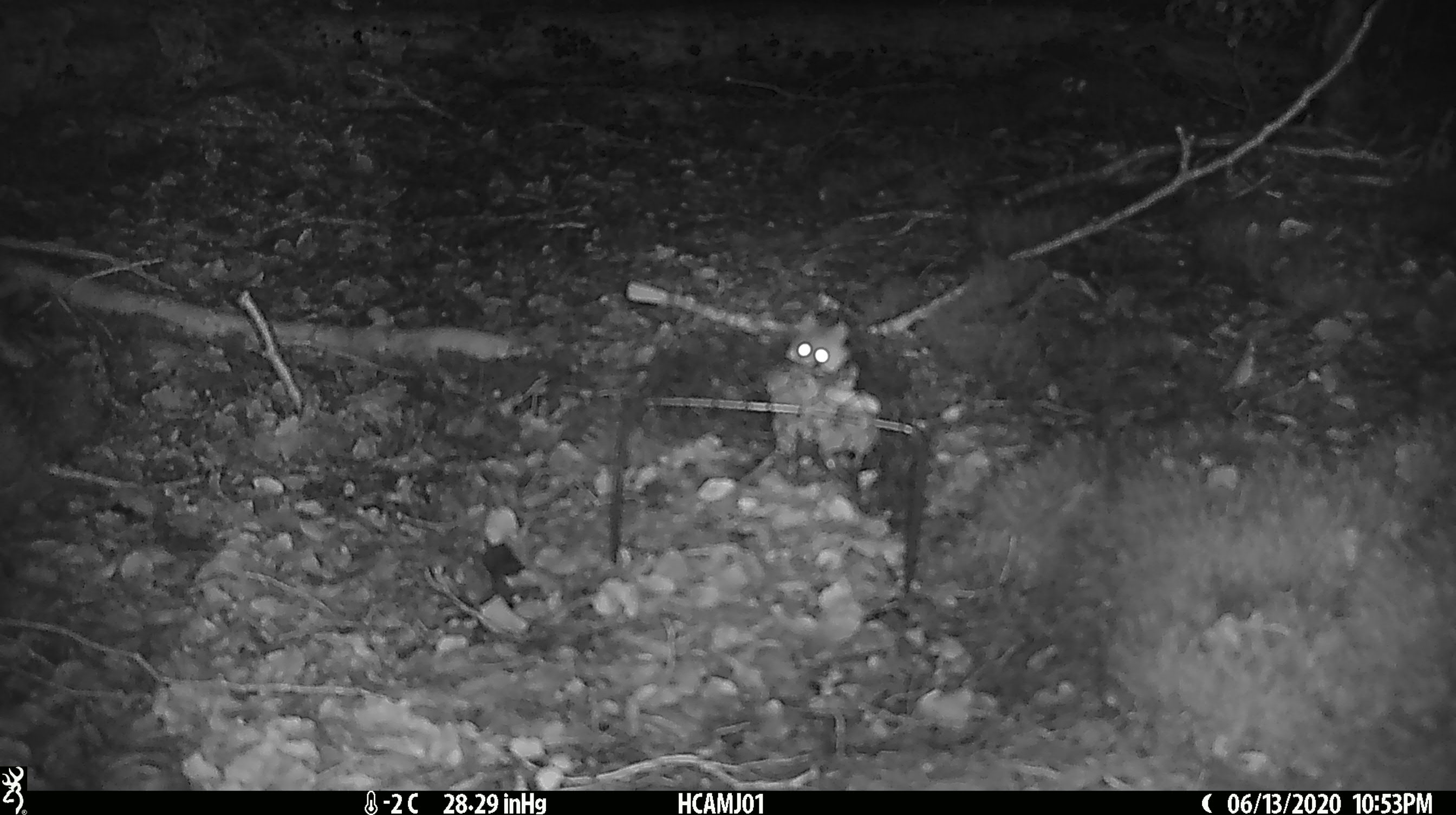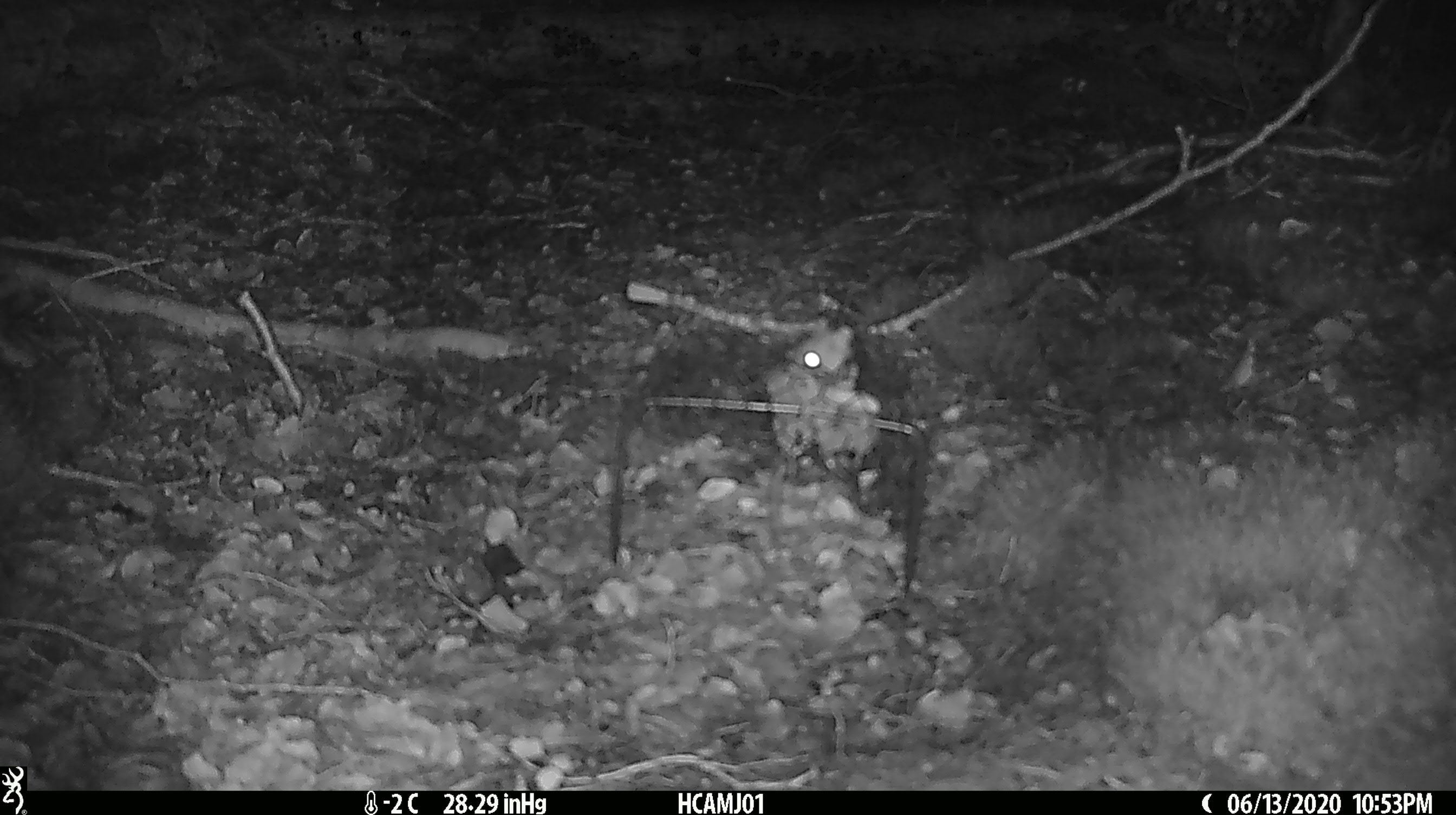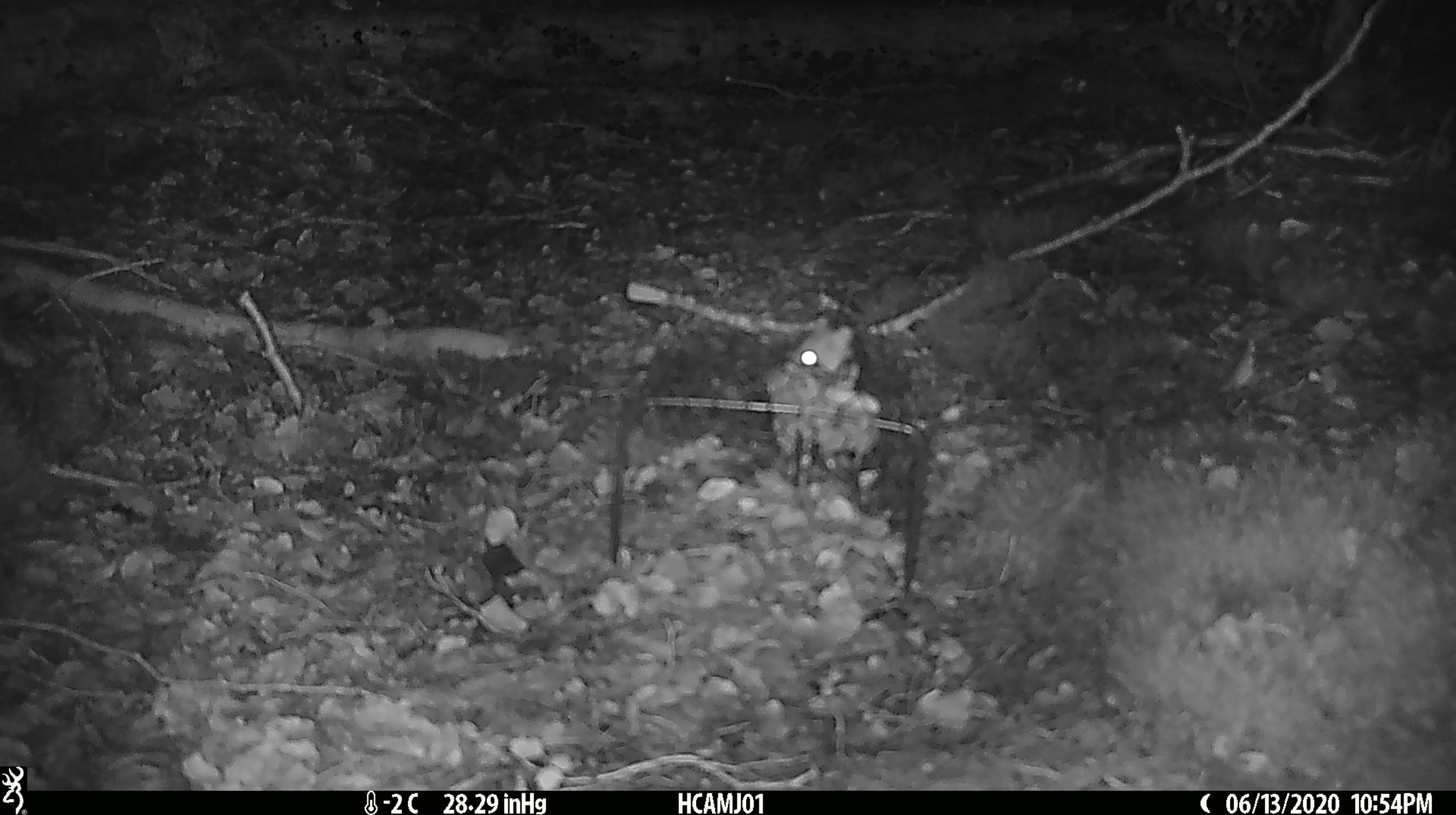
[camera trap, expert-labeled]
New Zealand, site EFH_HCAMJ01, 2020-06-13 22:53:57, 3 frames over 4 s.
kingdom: Animalia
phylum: Chordata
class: Mammalia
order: Rodentia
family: Muridae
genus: Mus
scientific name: Mus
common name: mouse